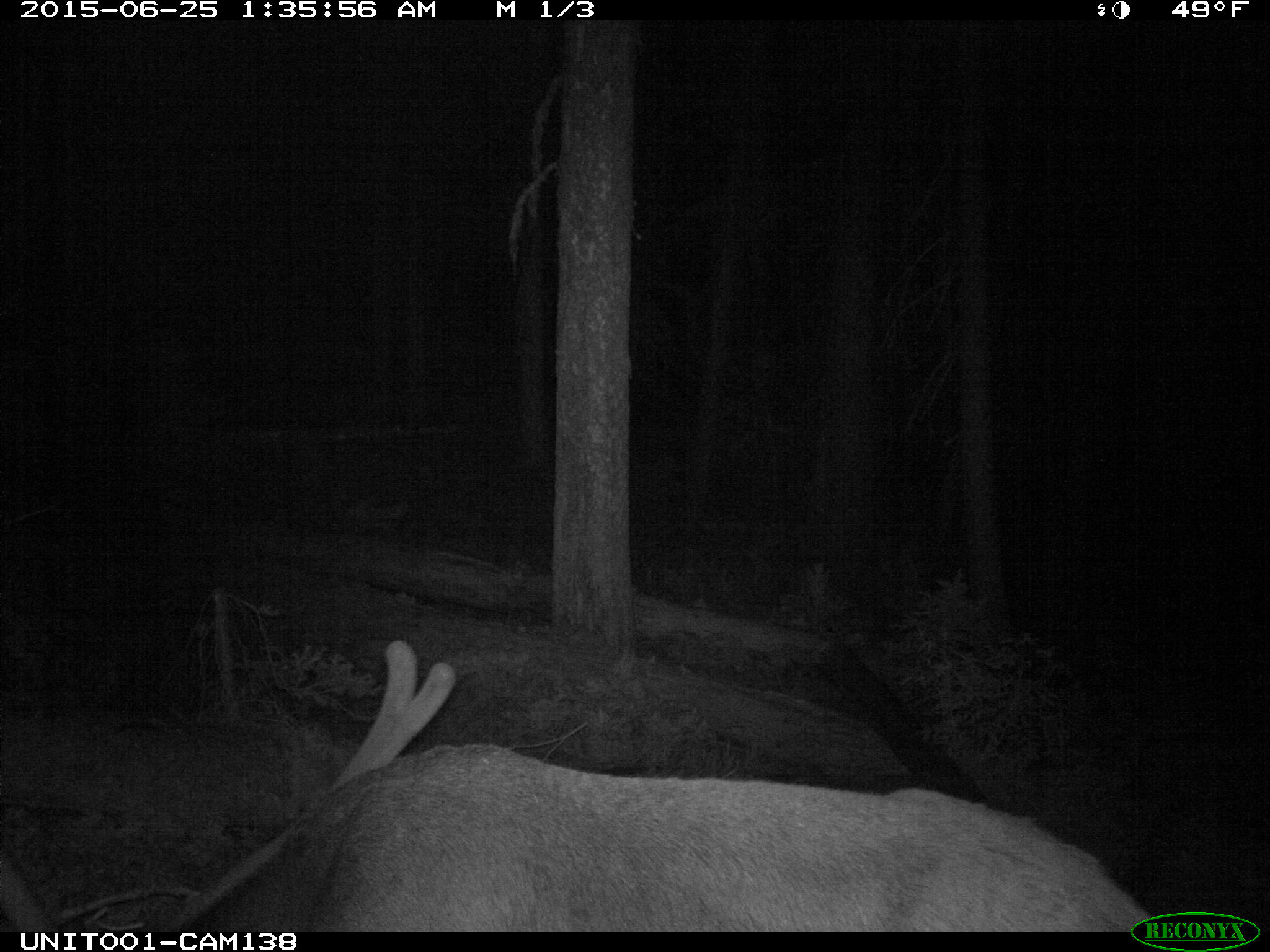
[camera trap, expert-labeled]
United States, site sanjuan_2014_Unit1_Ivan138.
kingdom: Animalia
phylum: Chordata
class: Mammalia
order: Artiodactyla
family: Cervidae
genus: Cervus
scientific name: Cervus elaphus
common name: red deer